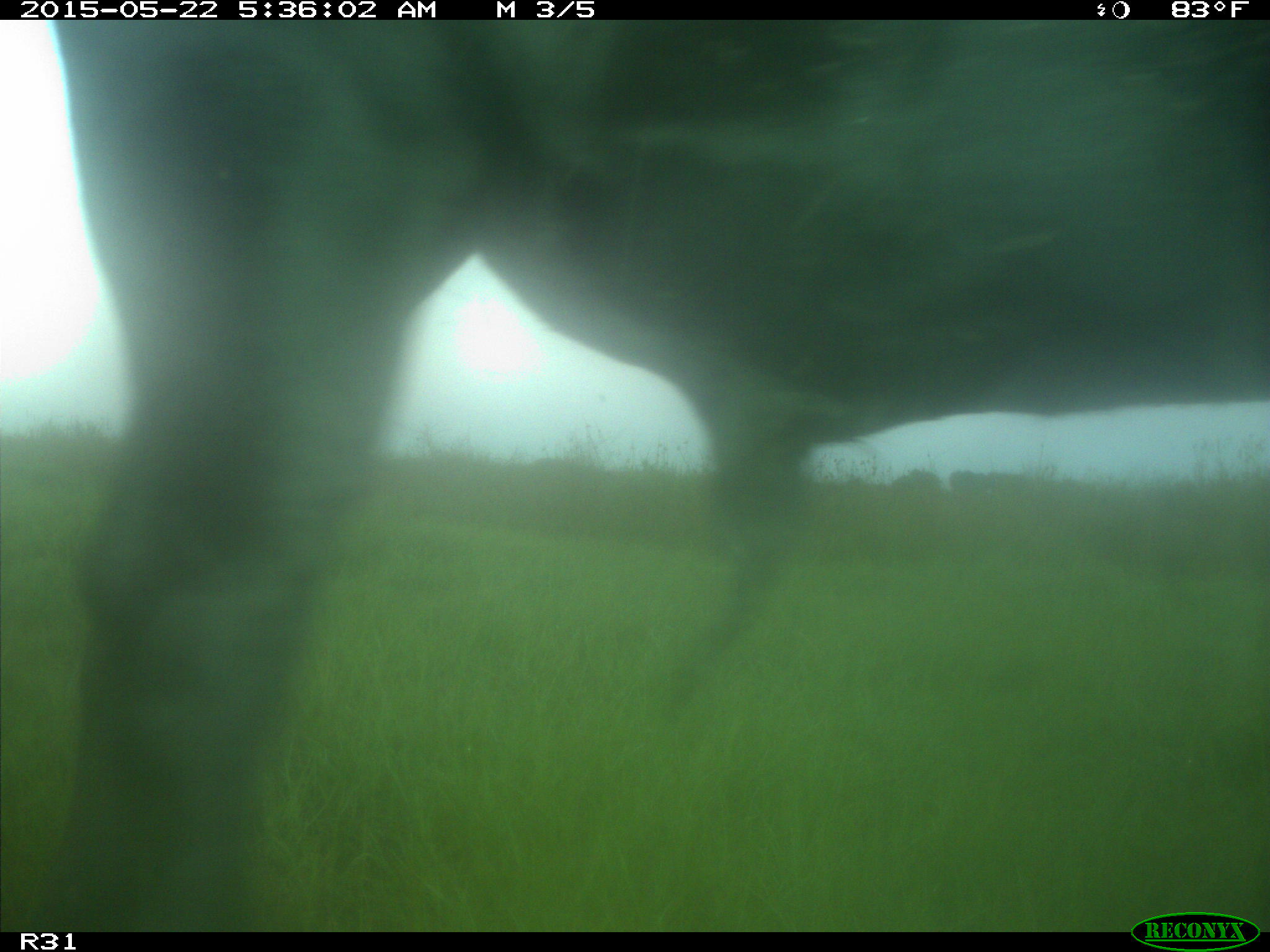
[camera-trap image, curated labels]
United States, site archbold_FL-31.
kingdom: Animalia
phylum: Chordata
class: Mammalia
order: Artiodactyla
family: Bovidae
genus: Bos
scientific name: Bos taurus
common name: domestic cow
Bos taurus (domestic cow).